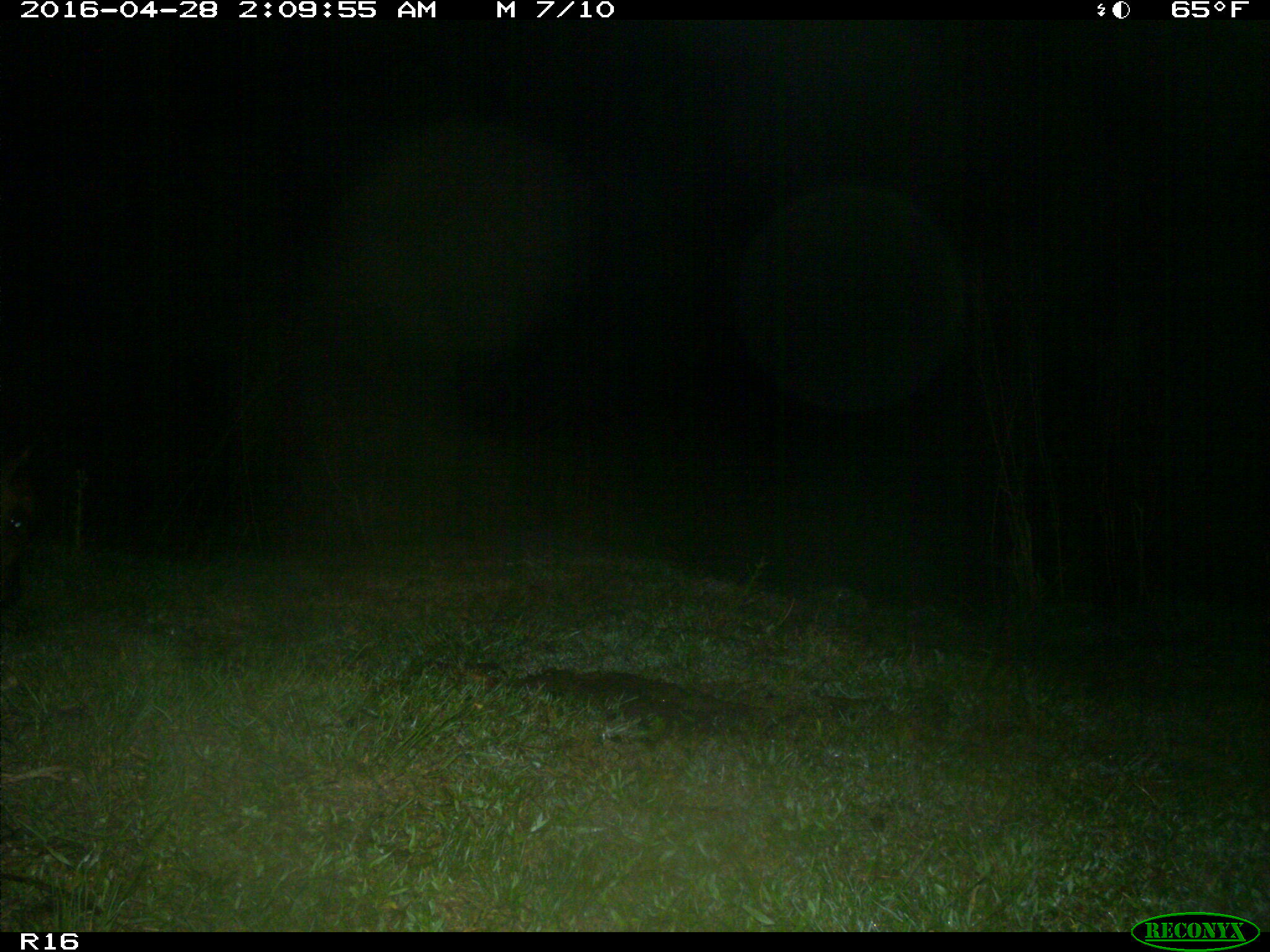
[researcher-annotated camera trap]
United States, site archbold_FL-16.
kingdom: Animalia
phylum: Chordata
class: Mammalia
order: Artiodactyla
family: Bovidae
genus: Bos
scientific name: Bos taurus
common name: domestic cow